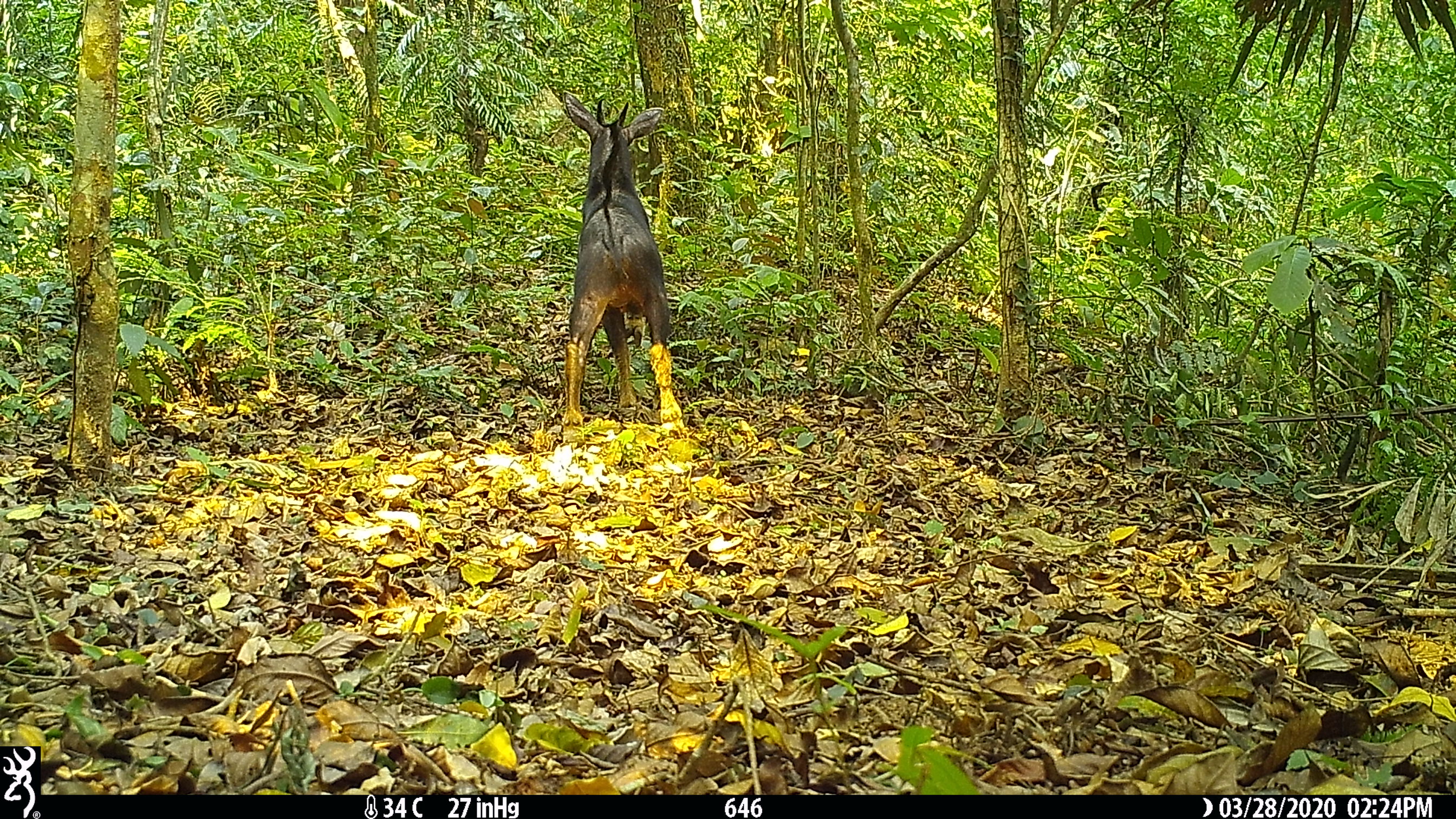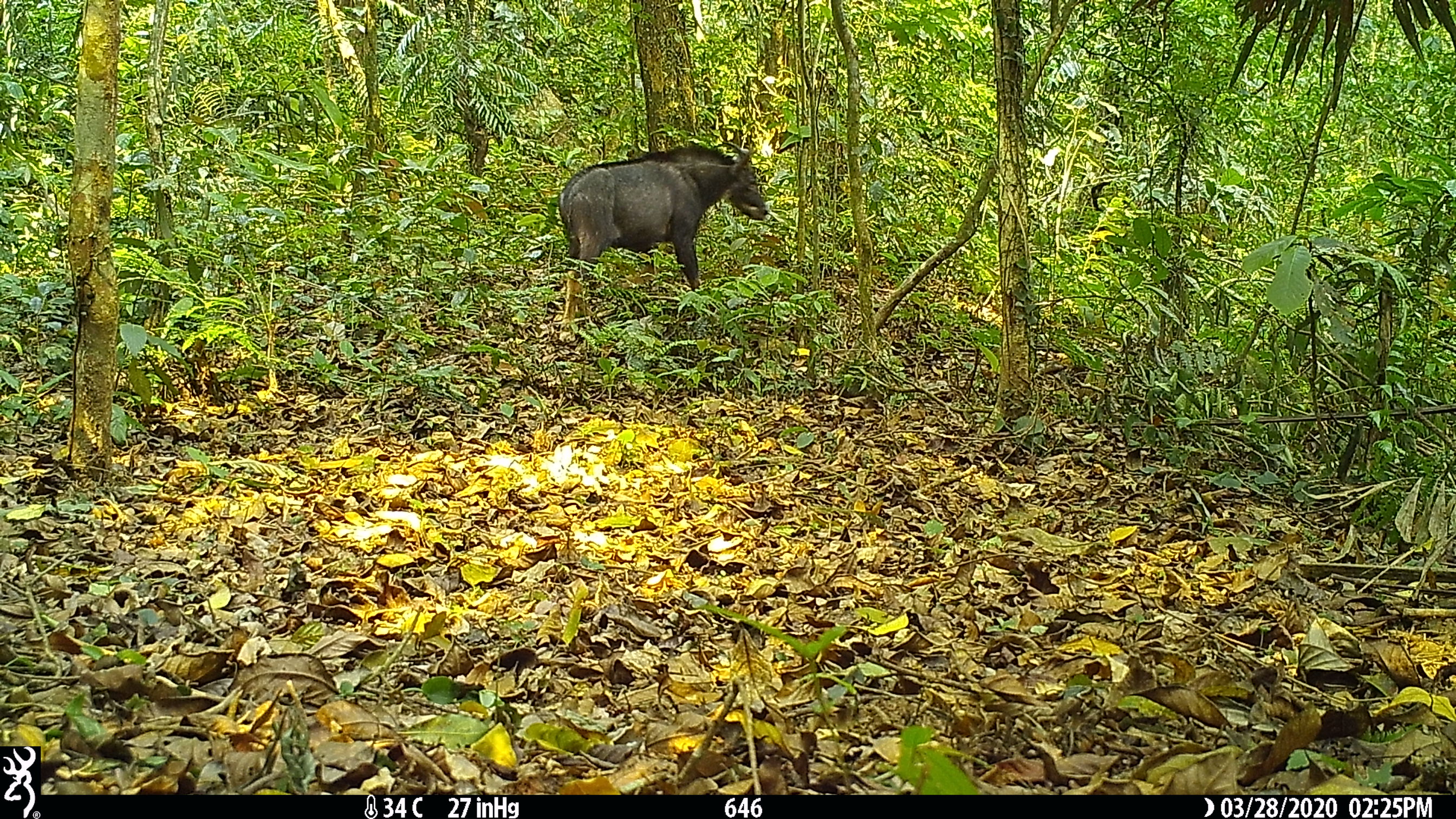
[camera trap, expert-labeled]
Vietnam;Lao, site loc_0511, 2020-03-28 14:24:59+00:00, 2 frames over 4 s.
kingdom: Animalia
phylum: Chordata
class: Mammalia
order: Artiodactyla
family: Bovidae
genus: Capricornis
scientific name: Capricornis sumatraensis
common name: chinese serow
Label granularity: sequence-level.